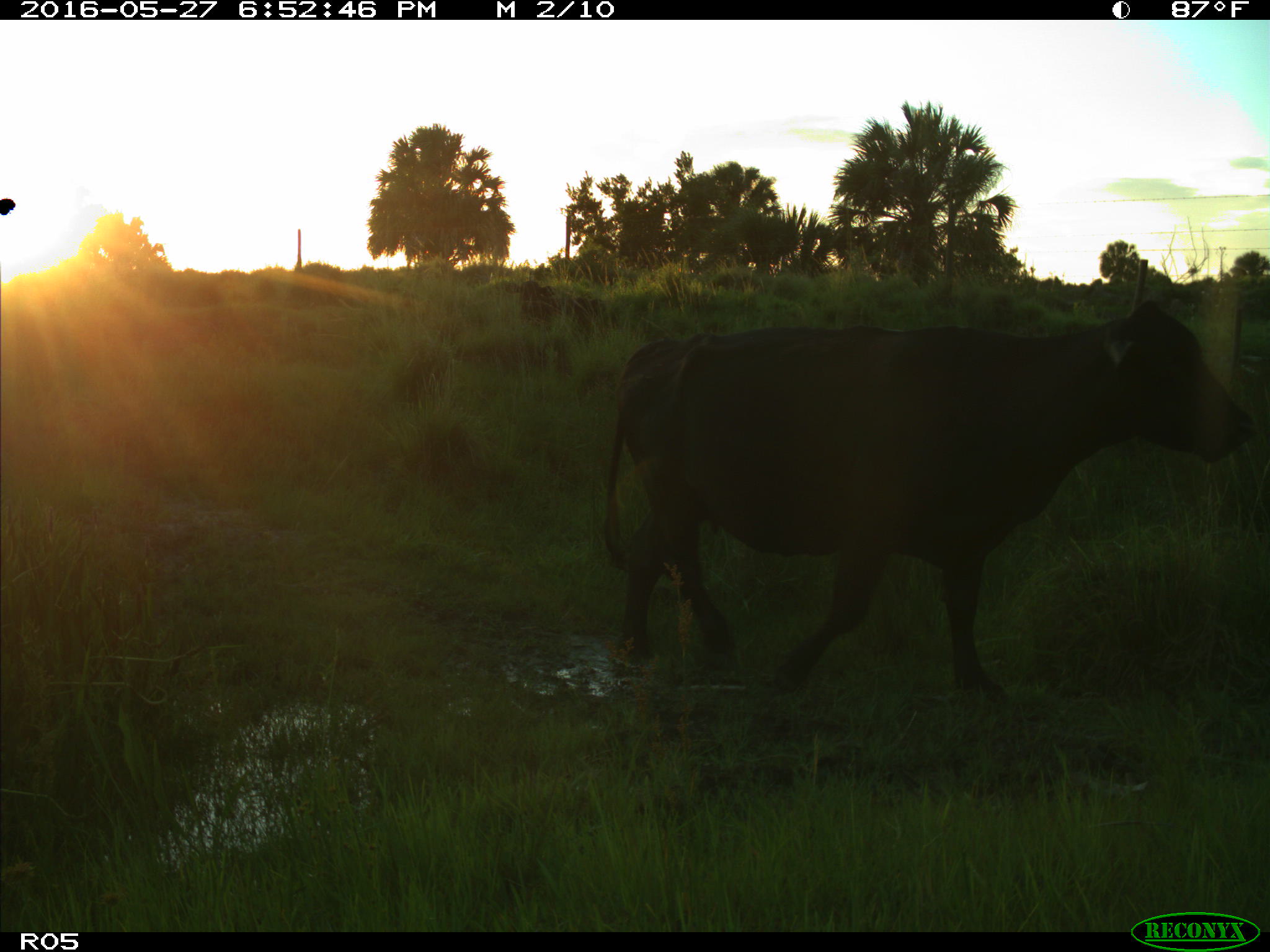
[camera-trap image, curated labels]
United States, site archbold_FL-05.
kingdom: Animalia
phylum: Chordata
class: Mammalia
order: Artiodactyla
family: Bovidae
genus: Bos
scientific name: Bos taurus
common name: domestic cow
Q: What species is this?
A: Bos taurus (domestic cow).